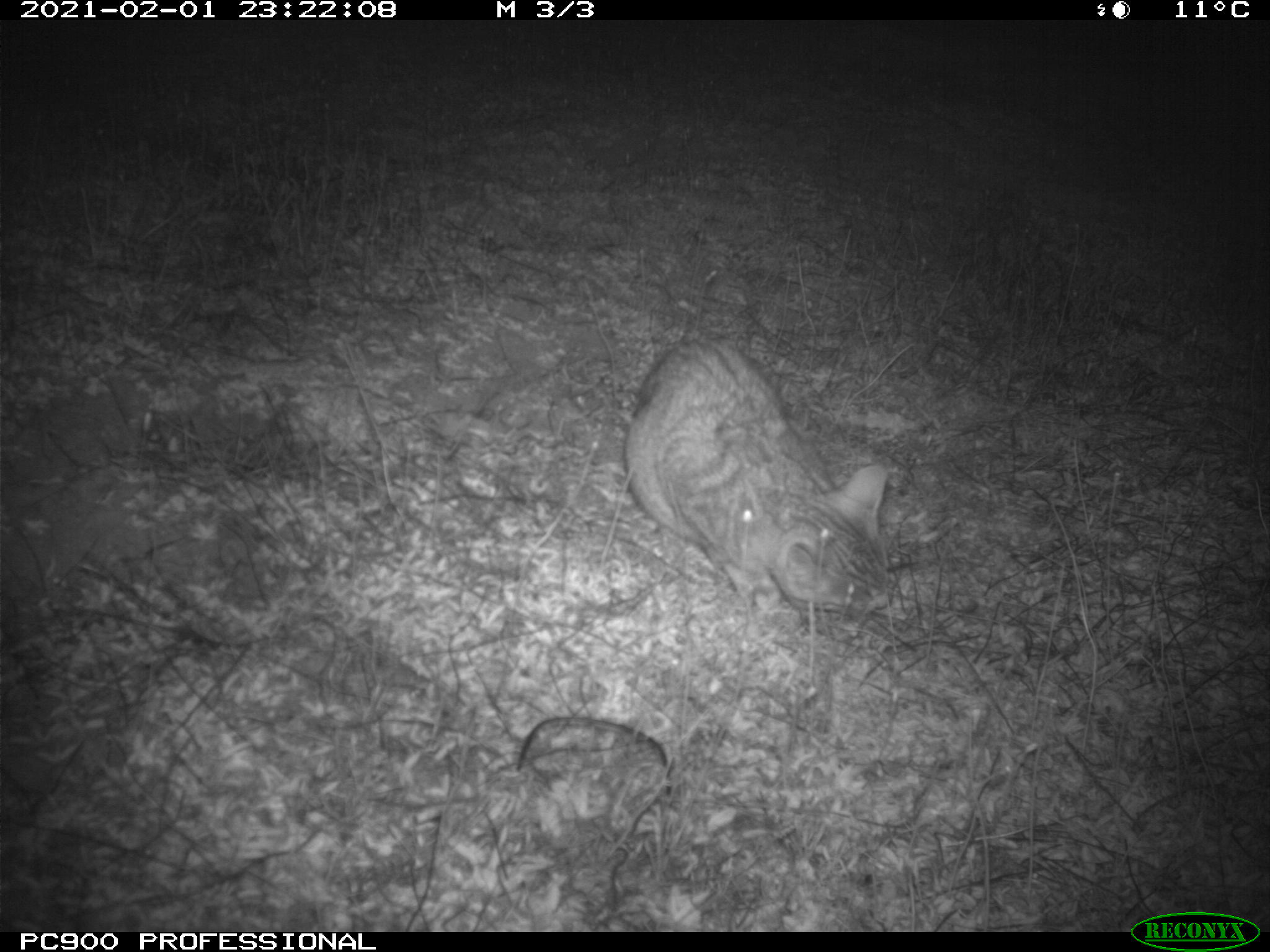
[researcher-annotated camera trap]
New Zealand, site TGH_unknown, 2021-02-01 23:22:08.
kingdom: Animalia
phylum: Chordata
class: Mammalia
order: Carnivora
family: Felidae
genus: Felis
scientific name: Felis catus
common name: domestic cat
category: cat